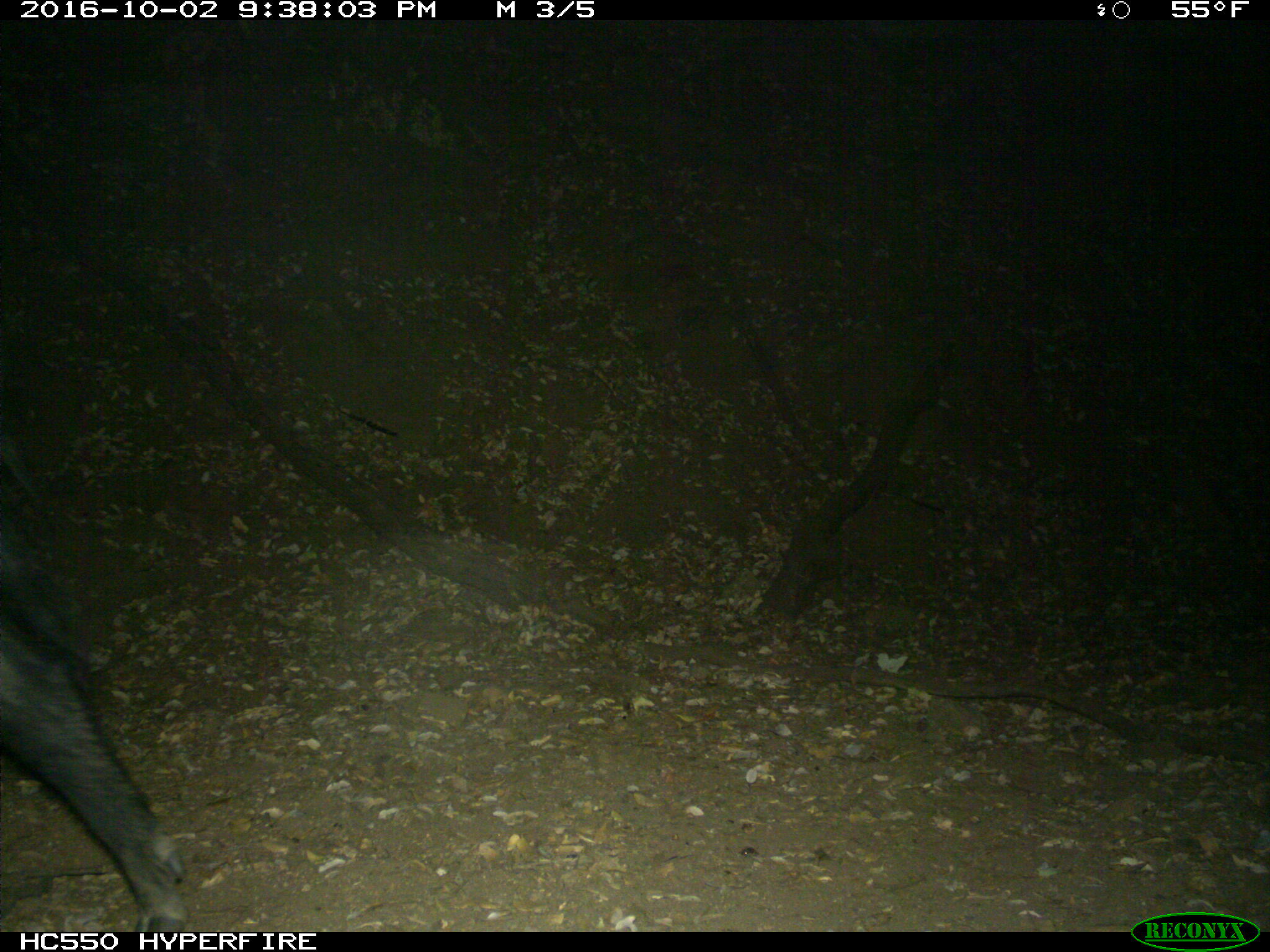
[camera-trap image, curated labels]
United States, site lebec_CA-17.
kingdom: Animalia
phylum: Chordata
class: Mammalia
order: Artiodactyla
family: Suidae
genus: Sus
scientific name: Sus scrofa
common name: wild boar